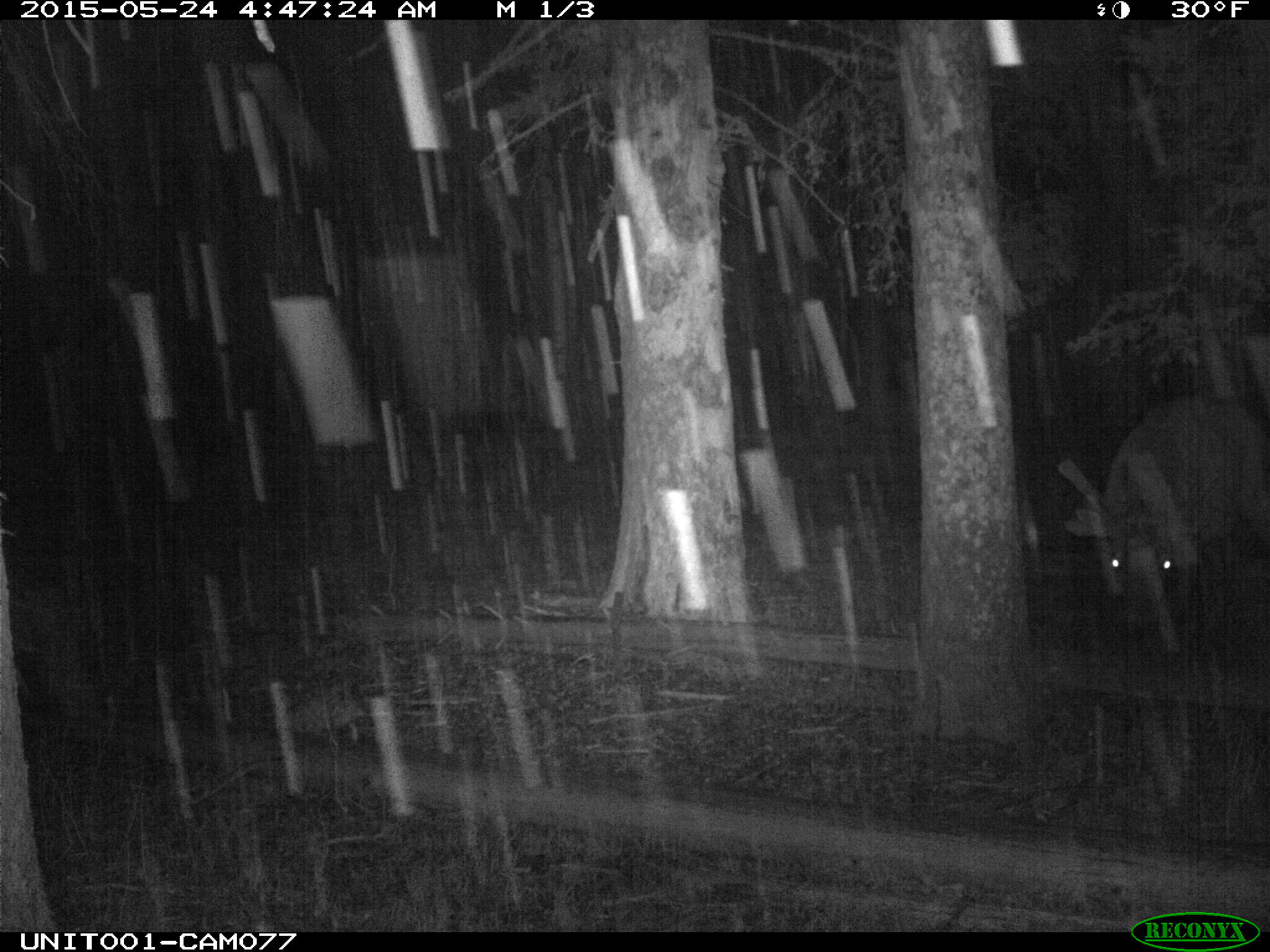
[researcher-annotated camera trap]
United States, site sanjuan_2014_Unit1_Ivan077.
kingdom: Animalia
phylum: Chordata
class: Mammalia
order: Artiodactyla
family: Cervidae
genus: Cervus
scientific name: Cervus elaphus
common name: red deer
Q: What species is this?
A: Cervus elaphus (red deer).